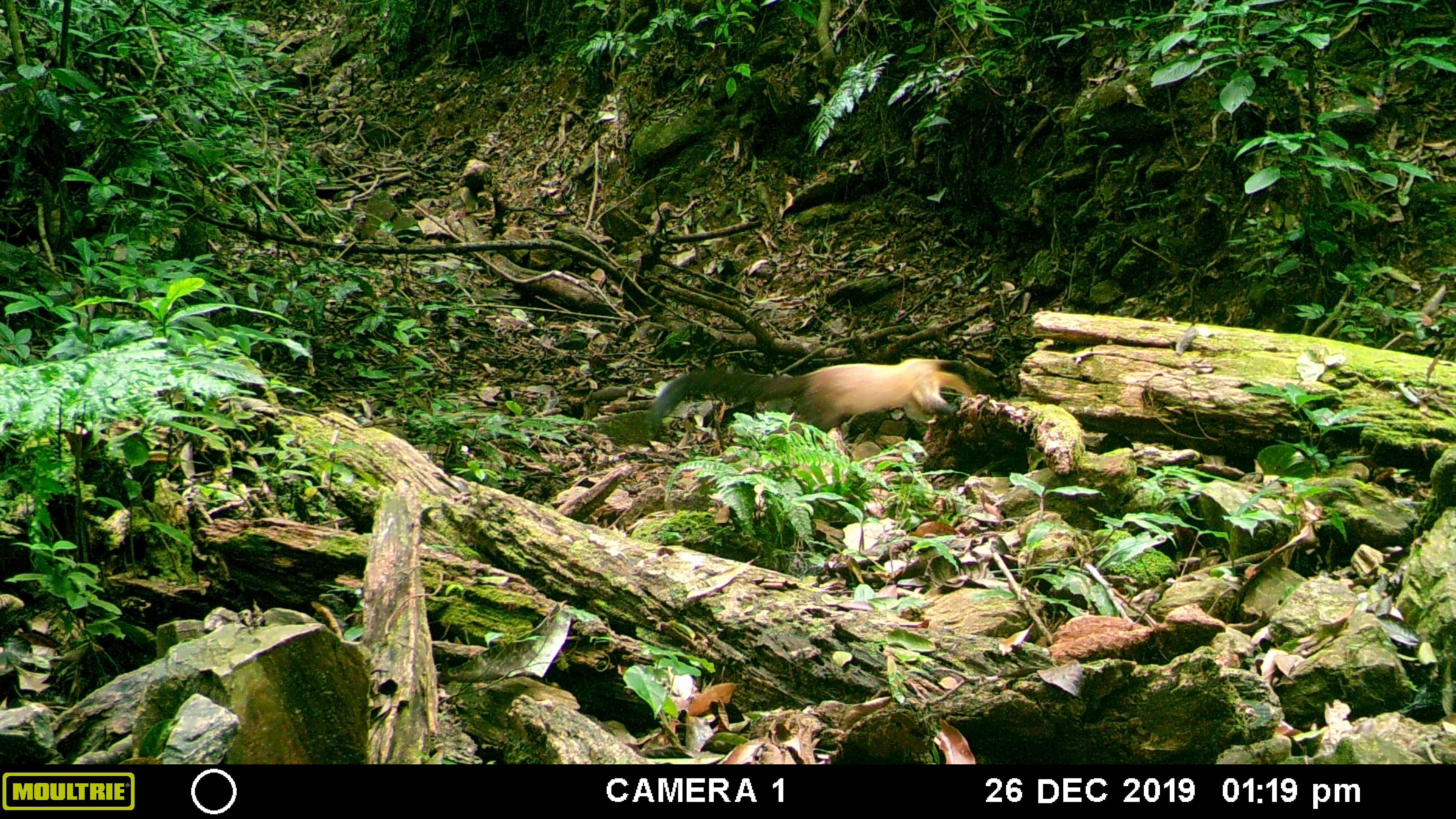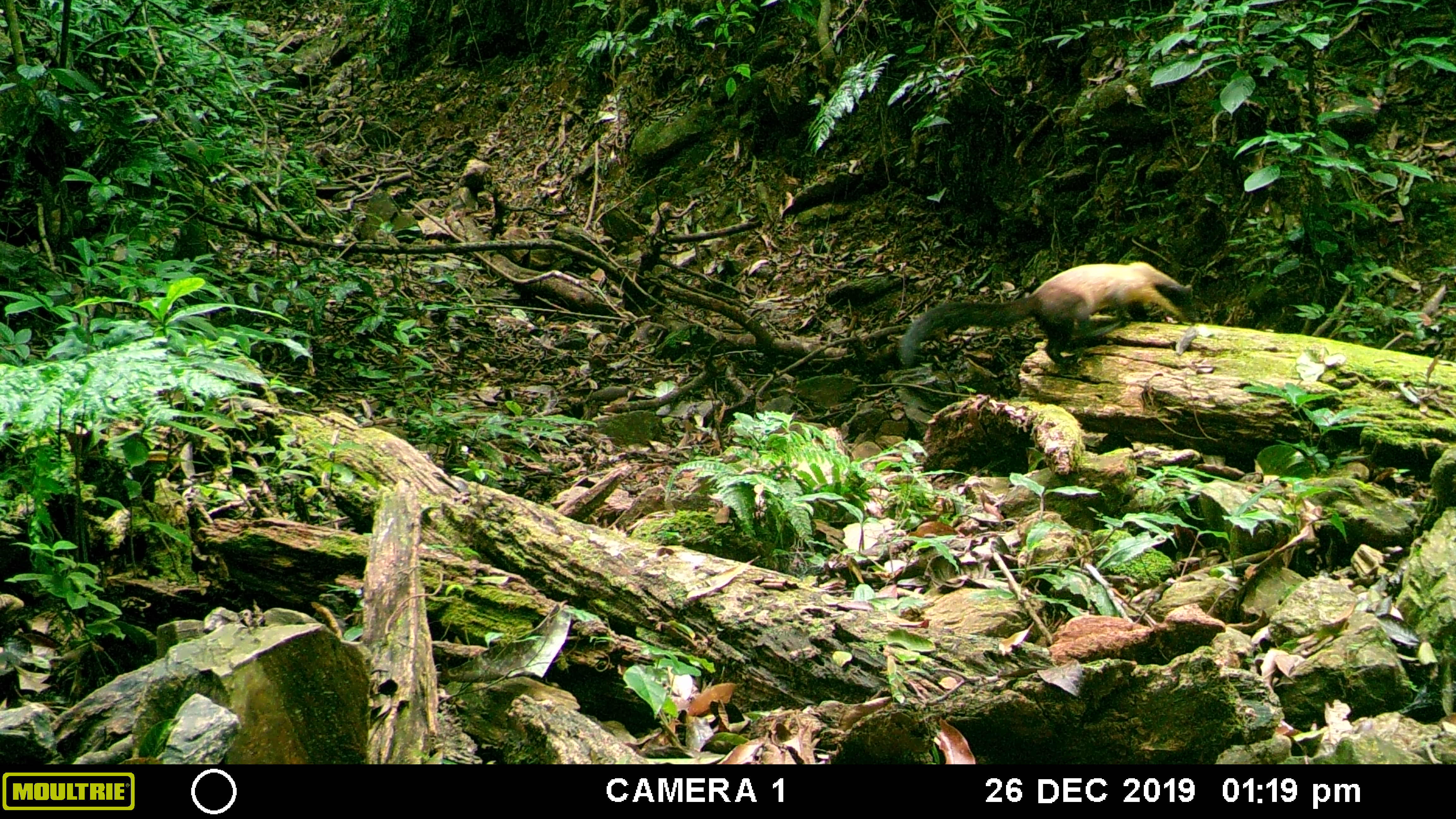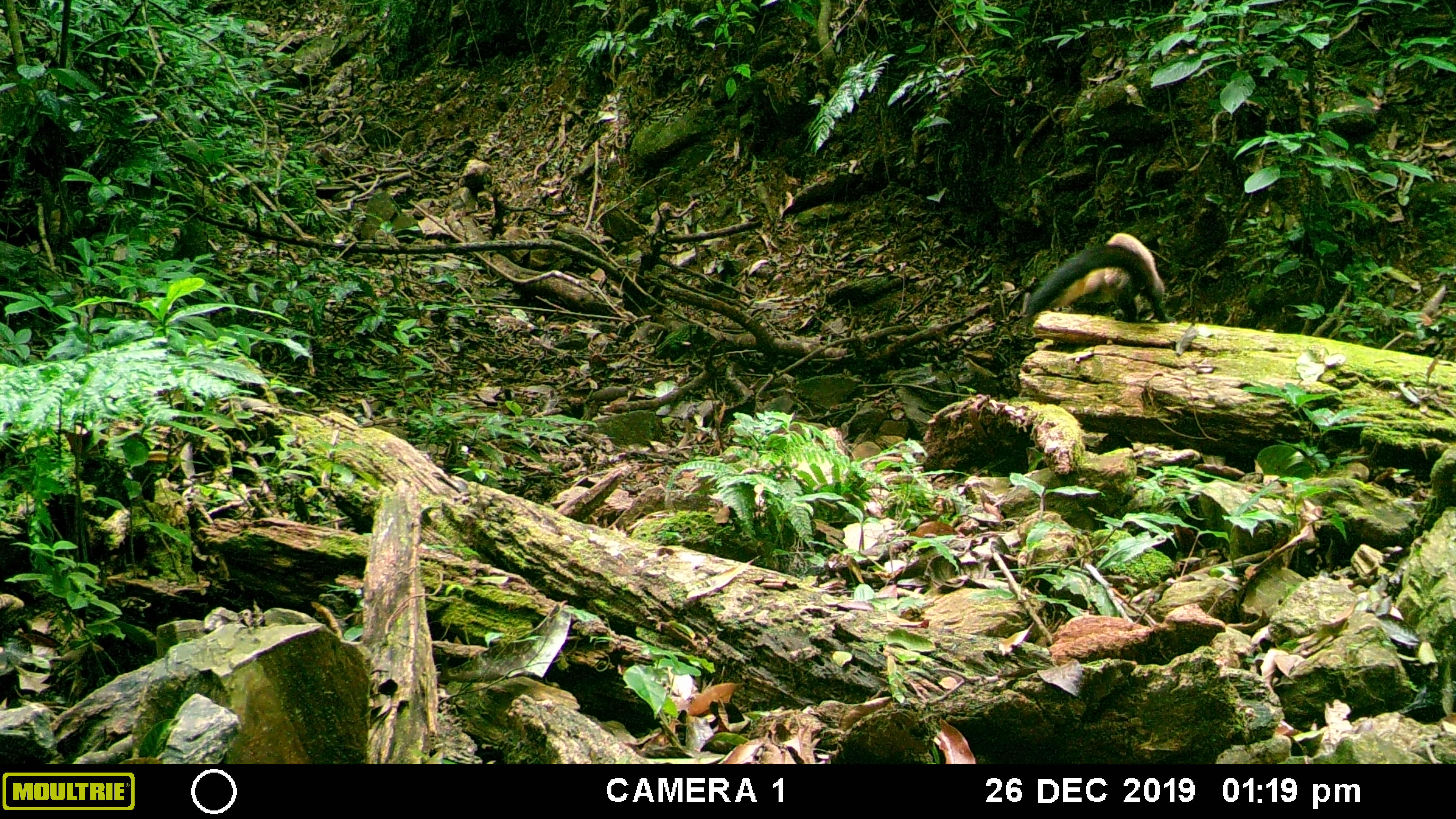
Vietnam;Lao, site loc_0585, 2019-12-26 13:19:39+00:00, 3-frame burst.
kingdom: Animalia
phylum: Chordata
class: Mammalia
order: Carnivora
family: Mustelidae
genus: Martes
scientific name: Martes flavigula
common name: yellow-throated marten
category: yellow throated marten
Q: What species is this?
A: Yellow throated marten (yellow-throated marten) (Martes flavigula).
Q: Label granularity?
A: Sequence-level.